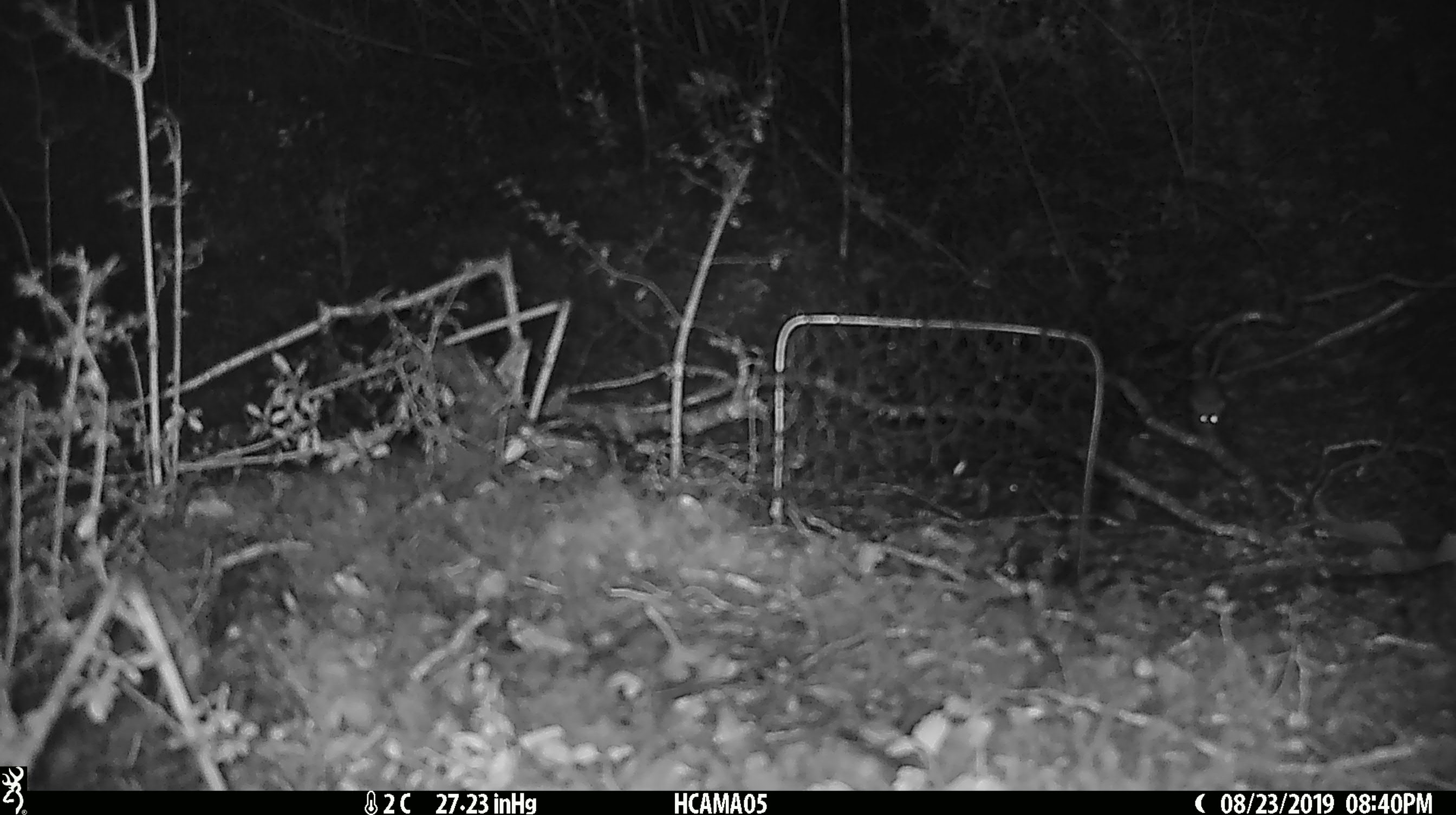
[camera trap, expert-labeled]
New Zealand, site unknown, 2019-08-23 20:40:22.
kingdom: Animalia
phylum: Chordata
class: Mammalia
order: Rodentia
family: Muridae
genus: Mus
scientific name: Mus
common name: mouse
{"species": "mouse (Mus)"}